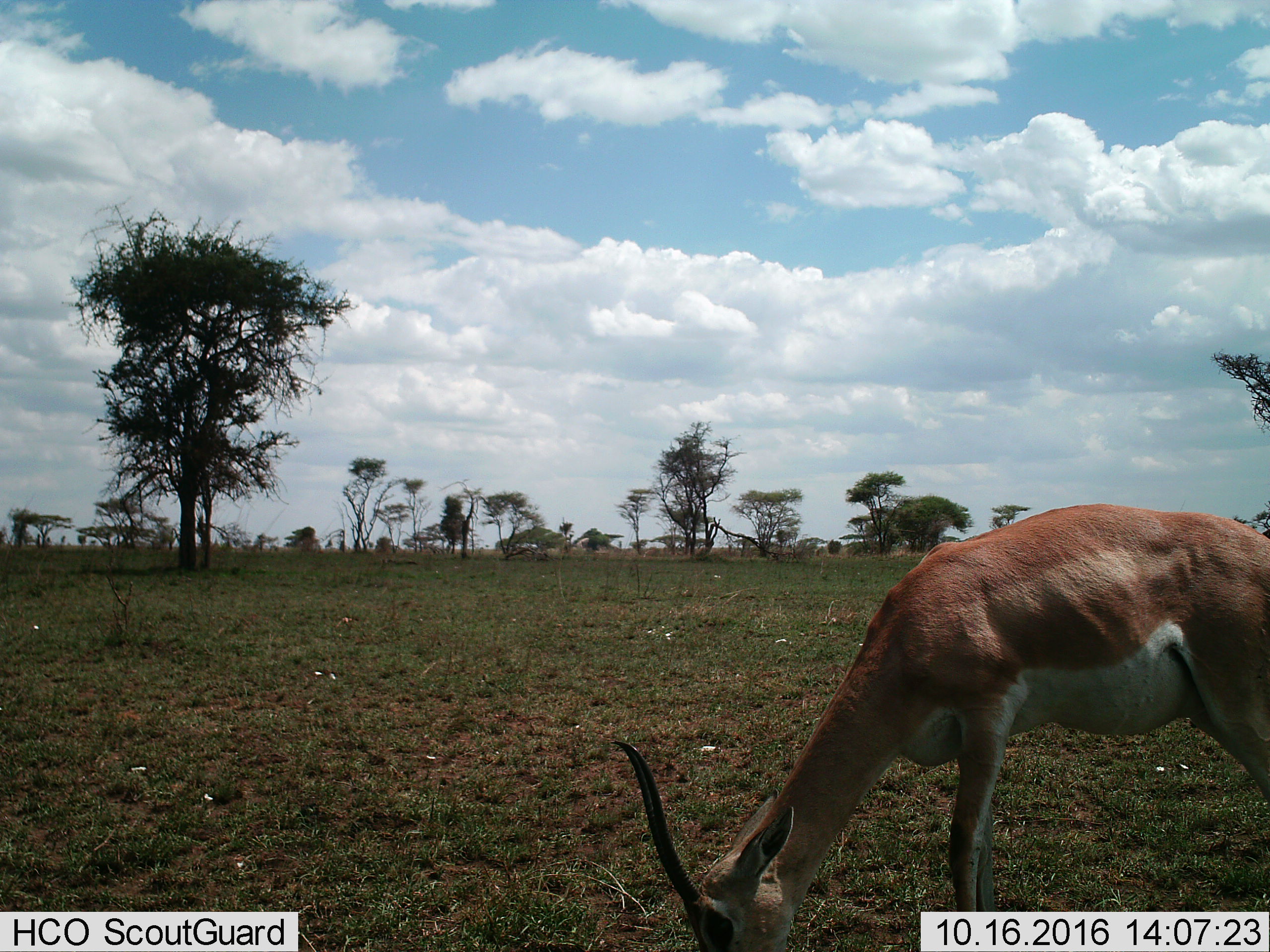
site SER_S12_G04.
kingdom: Animalia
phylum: Chordata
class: Mammalia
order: Artiodactyla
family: Bovidae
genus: Nanger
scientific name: Nanger granti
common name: grant's gazelle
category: gazellegrants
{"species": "gazellegrants (grant's gazelle) (Nanger granti)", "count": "1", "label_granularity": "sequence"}